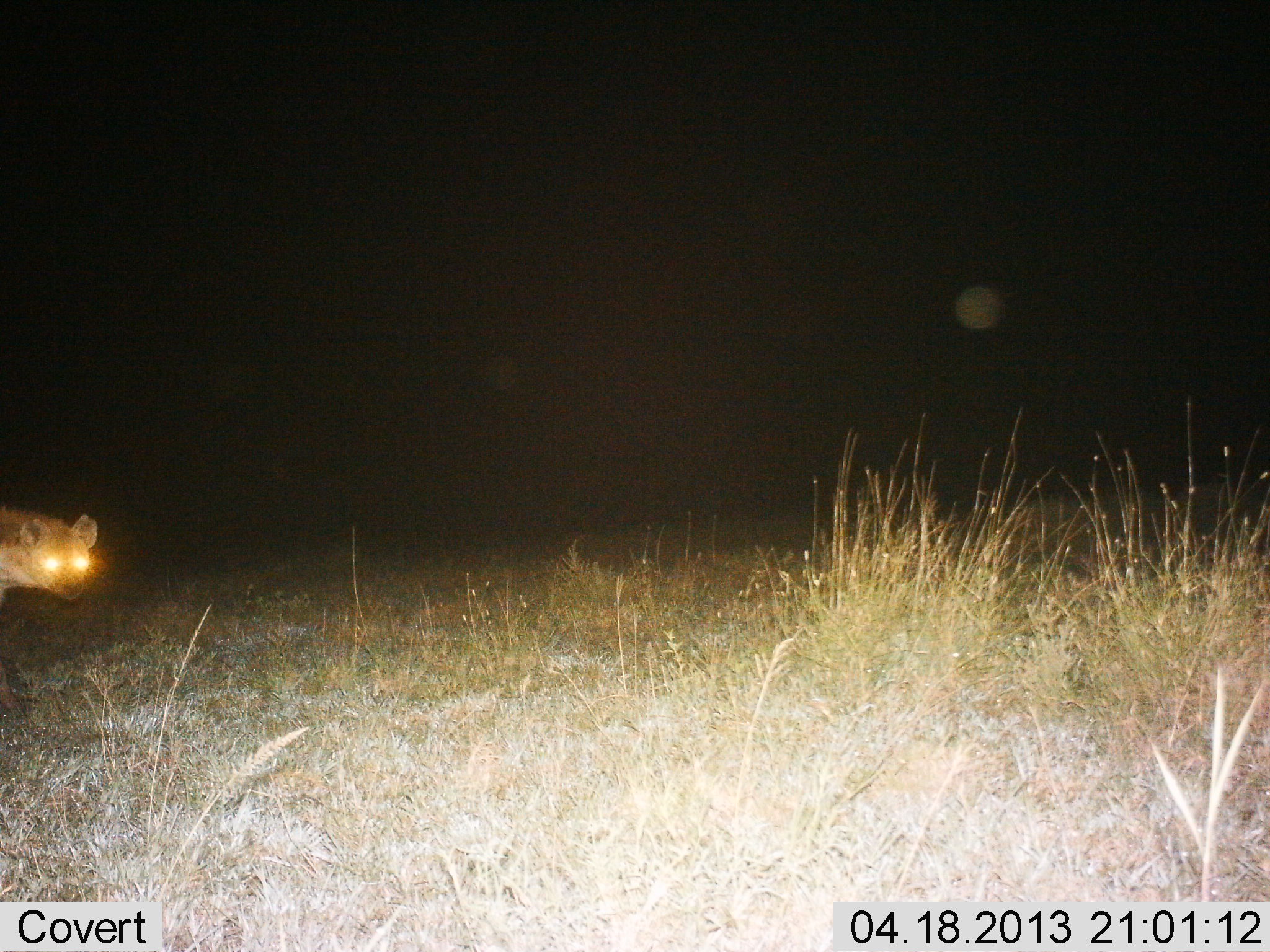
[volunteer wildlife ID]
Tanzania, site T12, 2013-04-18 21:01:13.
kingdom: Animalia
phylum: Chordata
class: Mammalia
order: Carnivora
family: Hyaenidae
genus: Crocuta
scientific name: Crocuta crocuta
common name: spotted hyena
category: hyenaspotted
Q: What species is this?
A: Hyenaspotted (spotted hyena) (Crocuta crocuta).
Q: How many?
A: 1.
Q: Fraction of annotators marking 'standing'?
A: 64%.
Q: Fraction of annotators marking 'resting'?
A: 0%.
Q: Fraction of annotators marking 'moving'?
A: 32%.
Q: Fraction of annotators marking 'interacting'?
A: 8%.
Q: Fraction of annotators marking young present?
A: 0%.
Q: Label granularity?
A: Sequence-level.